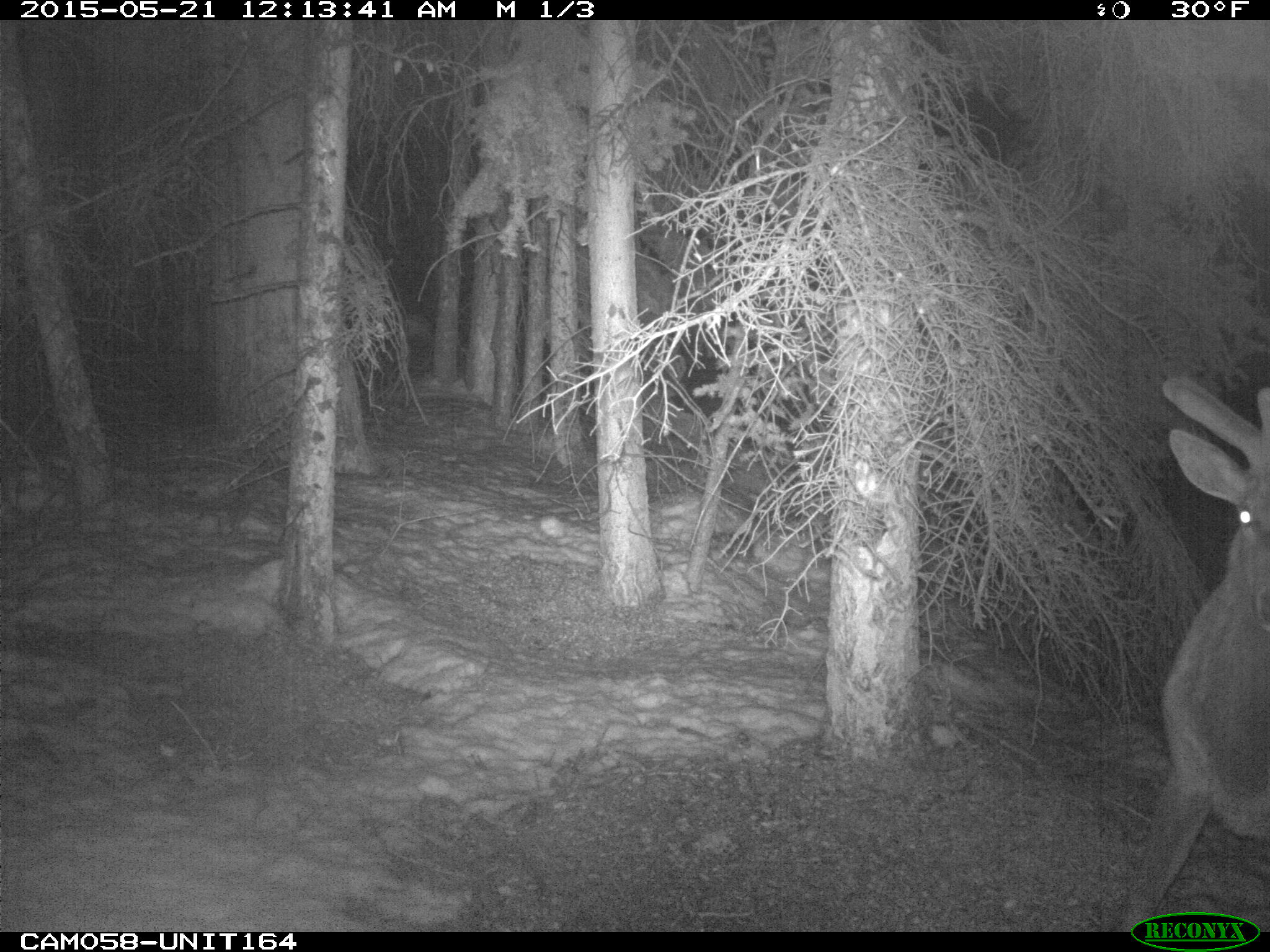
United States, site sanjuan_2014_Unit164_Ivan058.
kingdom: Animalia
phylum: Chordata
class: Mammalia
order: Artiodactyla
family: Cervidae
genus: Cervus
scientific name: Cervus elaphus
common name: red deer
Cervus elaphus (red deer).